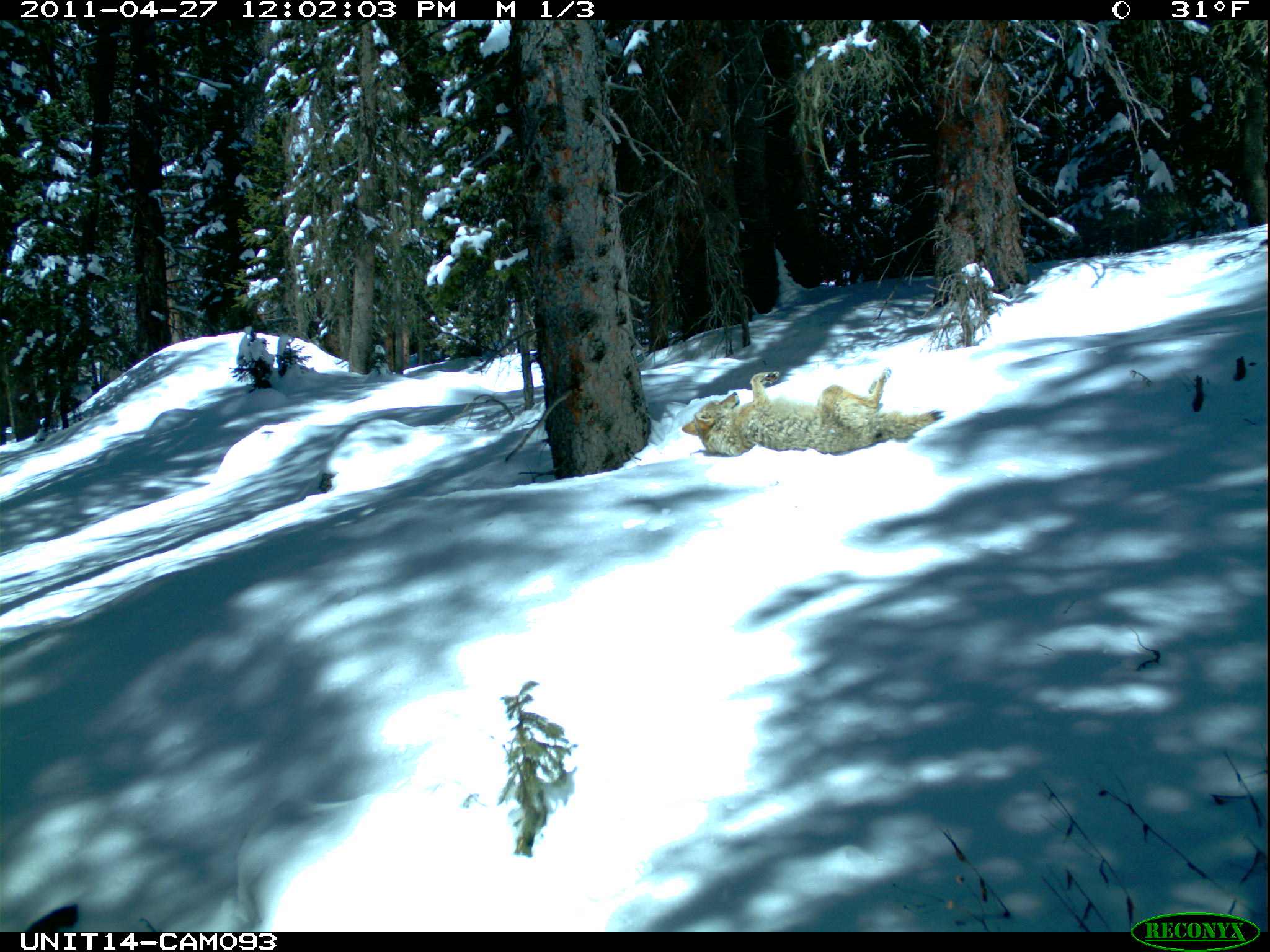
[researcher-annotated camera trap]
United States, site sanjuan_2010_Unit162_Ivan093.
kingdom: Animalia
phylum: Chordata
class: Mammalia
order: Carnivora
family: Canidae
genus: Canis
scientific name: Canis latrans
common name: coyote